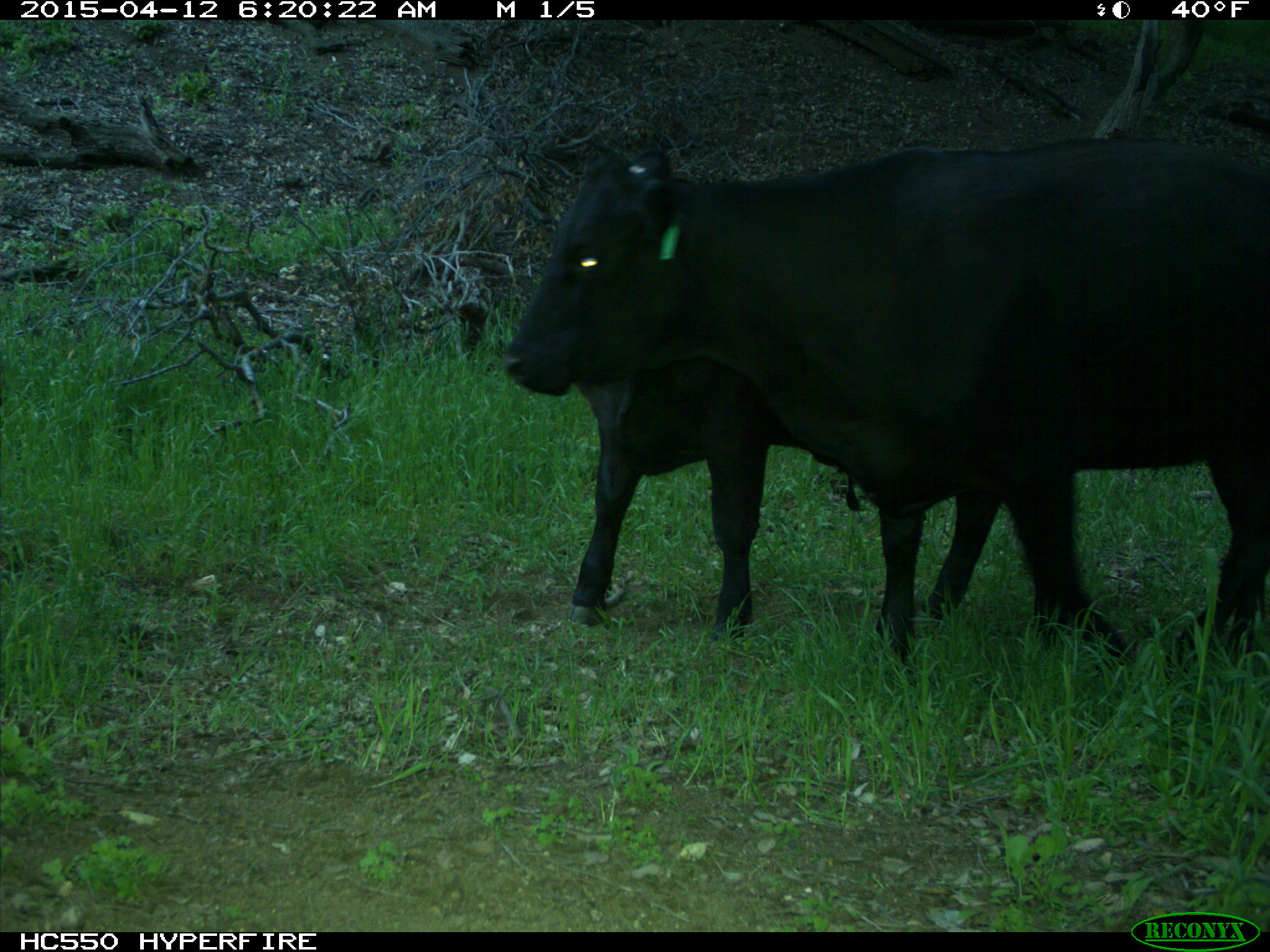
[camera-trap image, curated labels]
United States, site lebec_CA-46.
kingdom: Animalia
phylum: Chordata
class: Mammalia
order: Artiodactyla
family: Bovidae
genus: Bos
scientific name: Bos taurus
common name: domestic cow